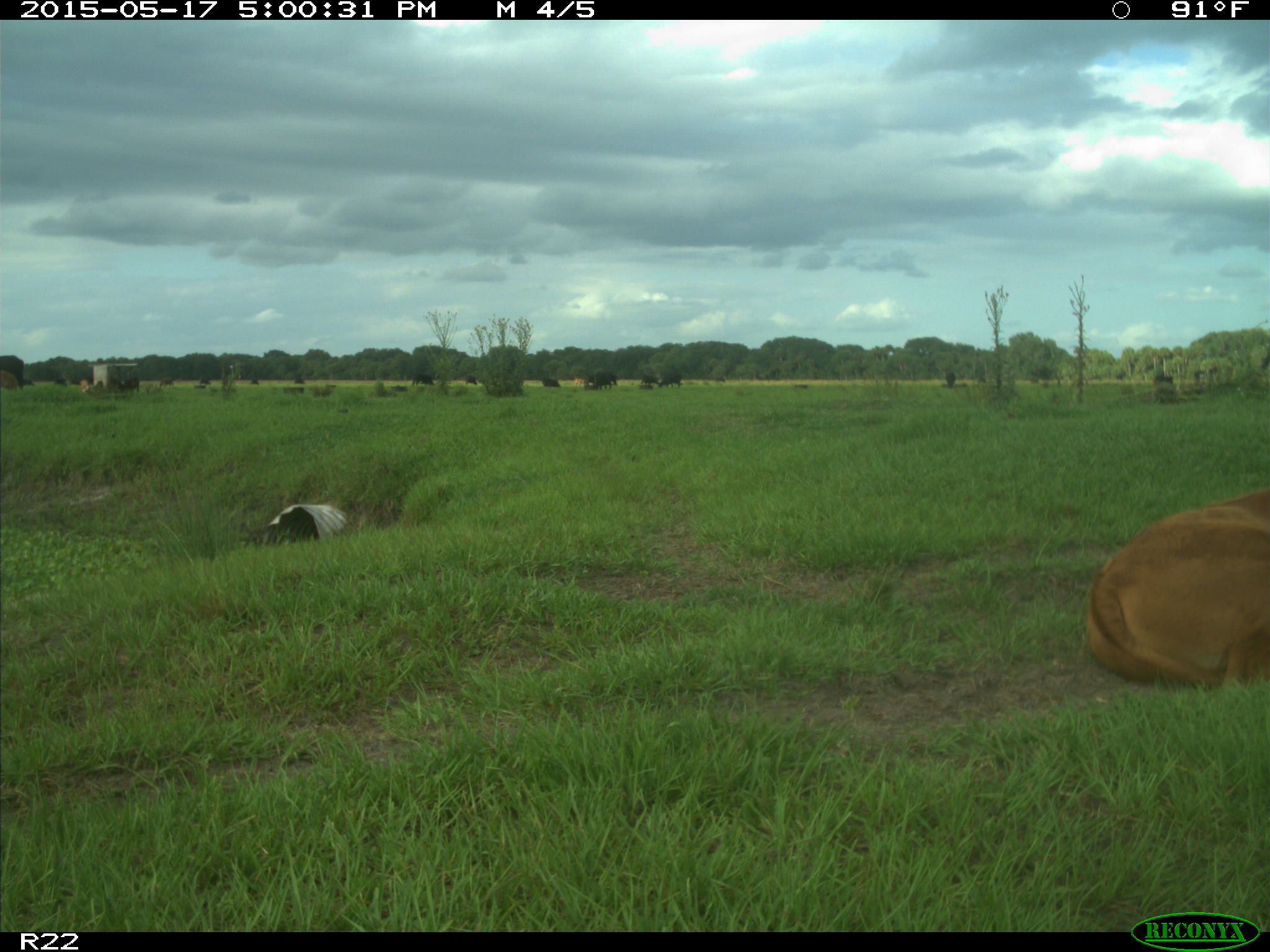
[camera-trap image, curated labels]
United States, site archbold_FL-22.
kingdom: Animalia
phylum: Chordata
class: Mammalia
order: Artiodactyla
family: Bovidae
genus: Bos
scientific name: Bos taurus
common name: domestic cow